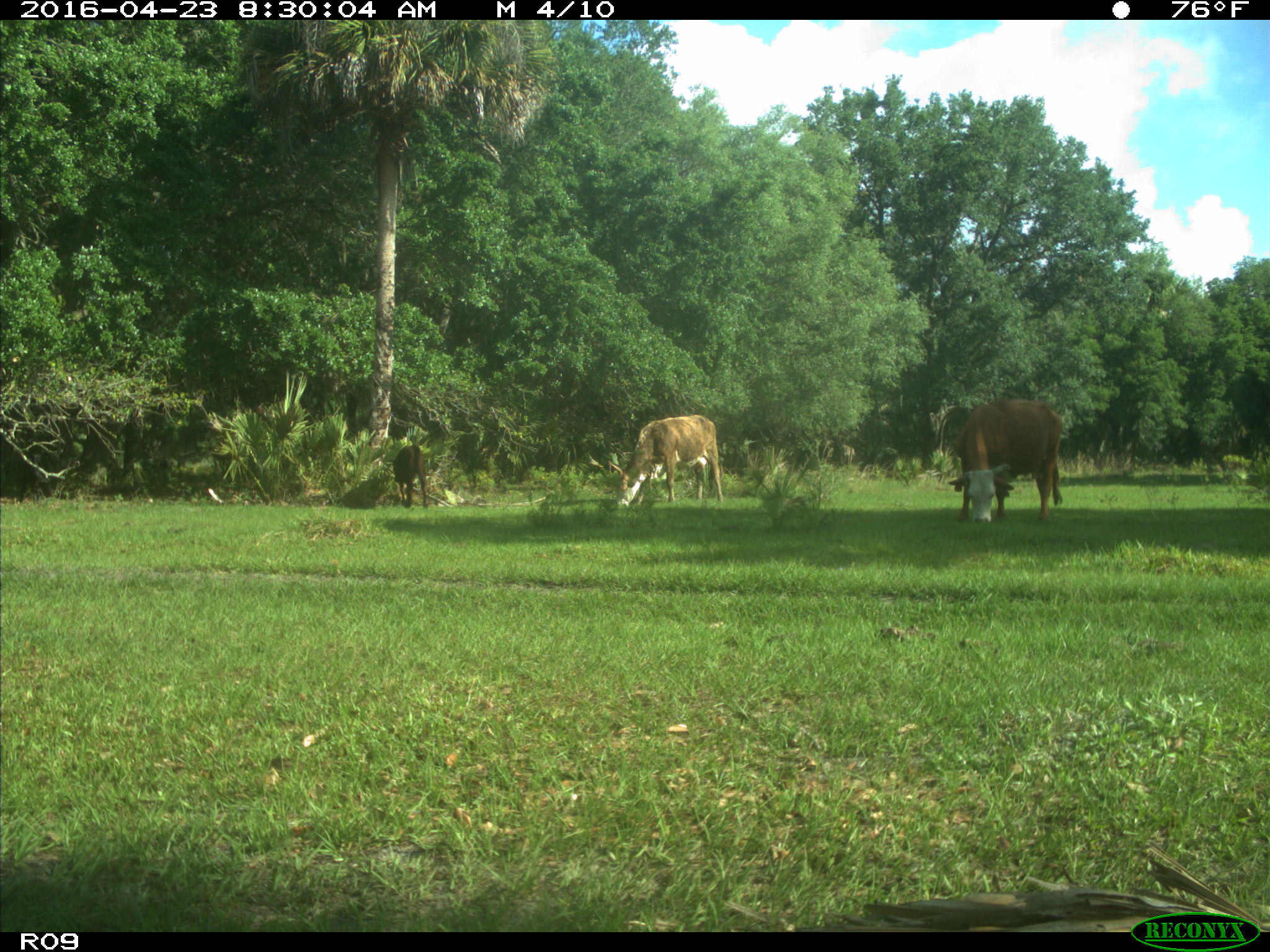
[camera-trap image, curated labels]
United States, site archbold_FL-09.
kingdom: Animalia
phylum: Chordata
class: Mammalia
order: Artiodactyla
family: Bovidae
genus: Bos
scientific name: Bos taurus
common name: domestic cow